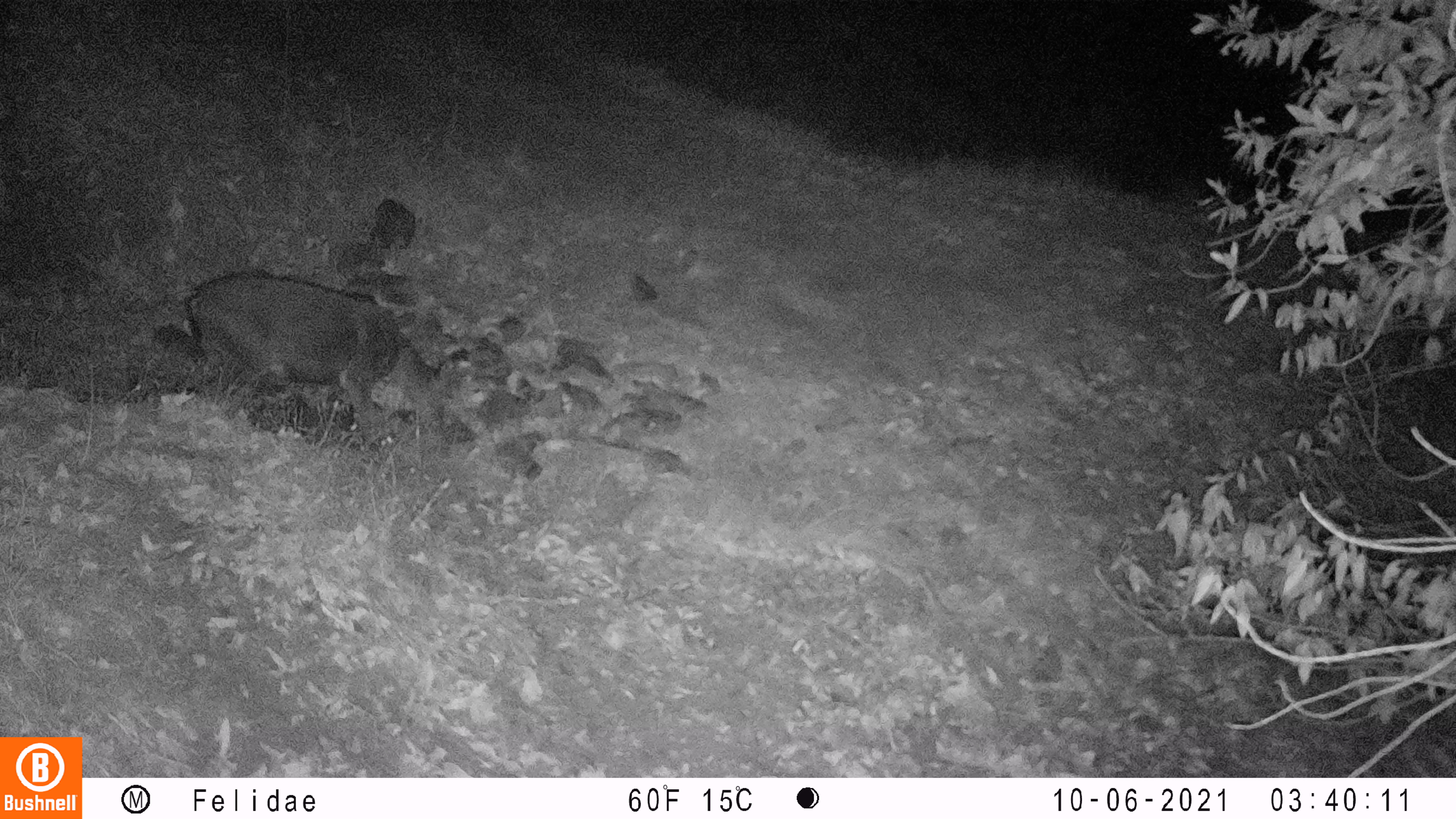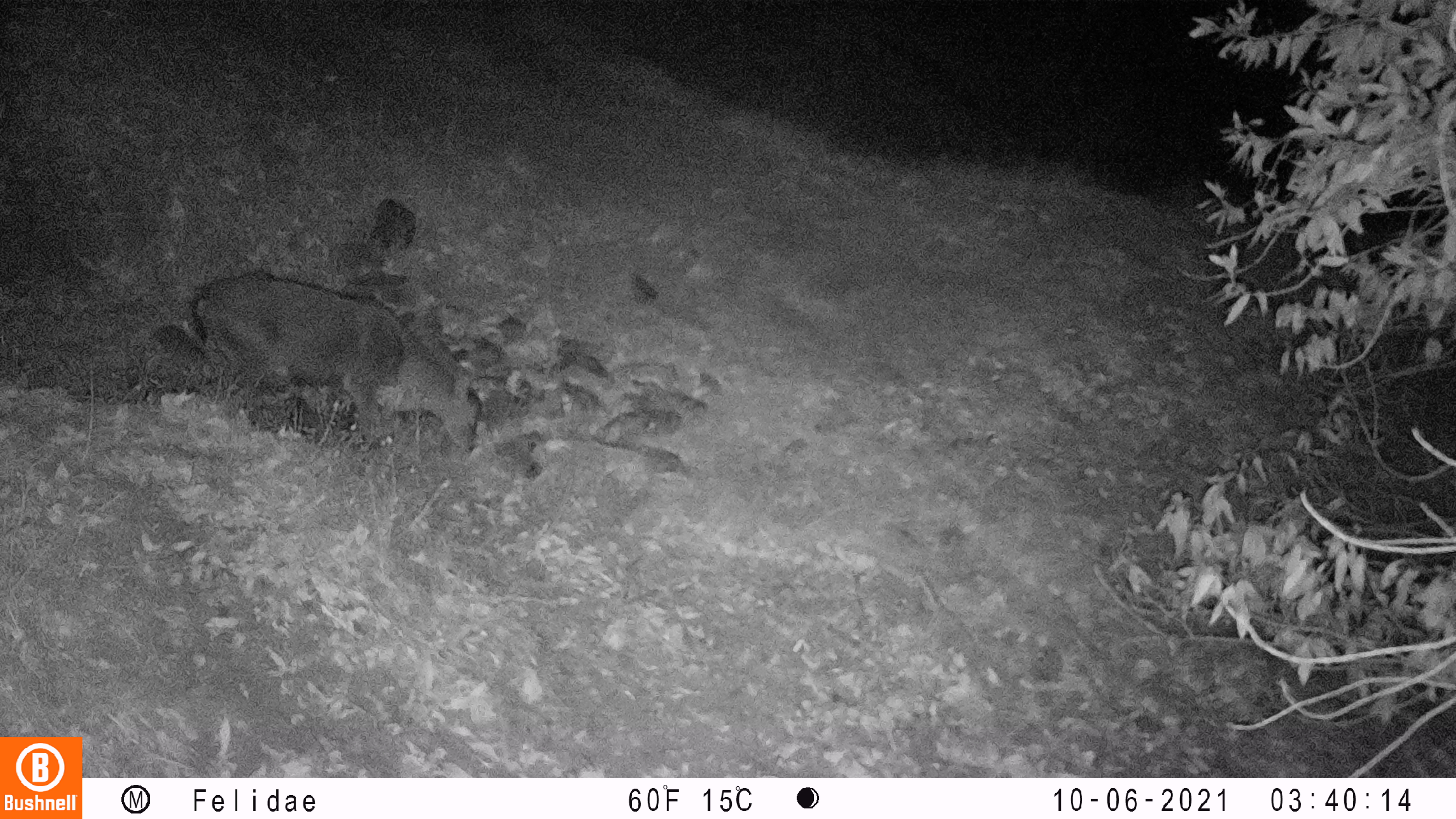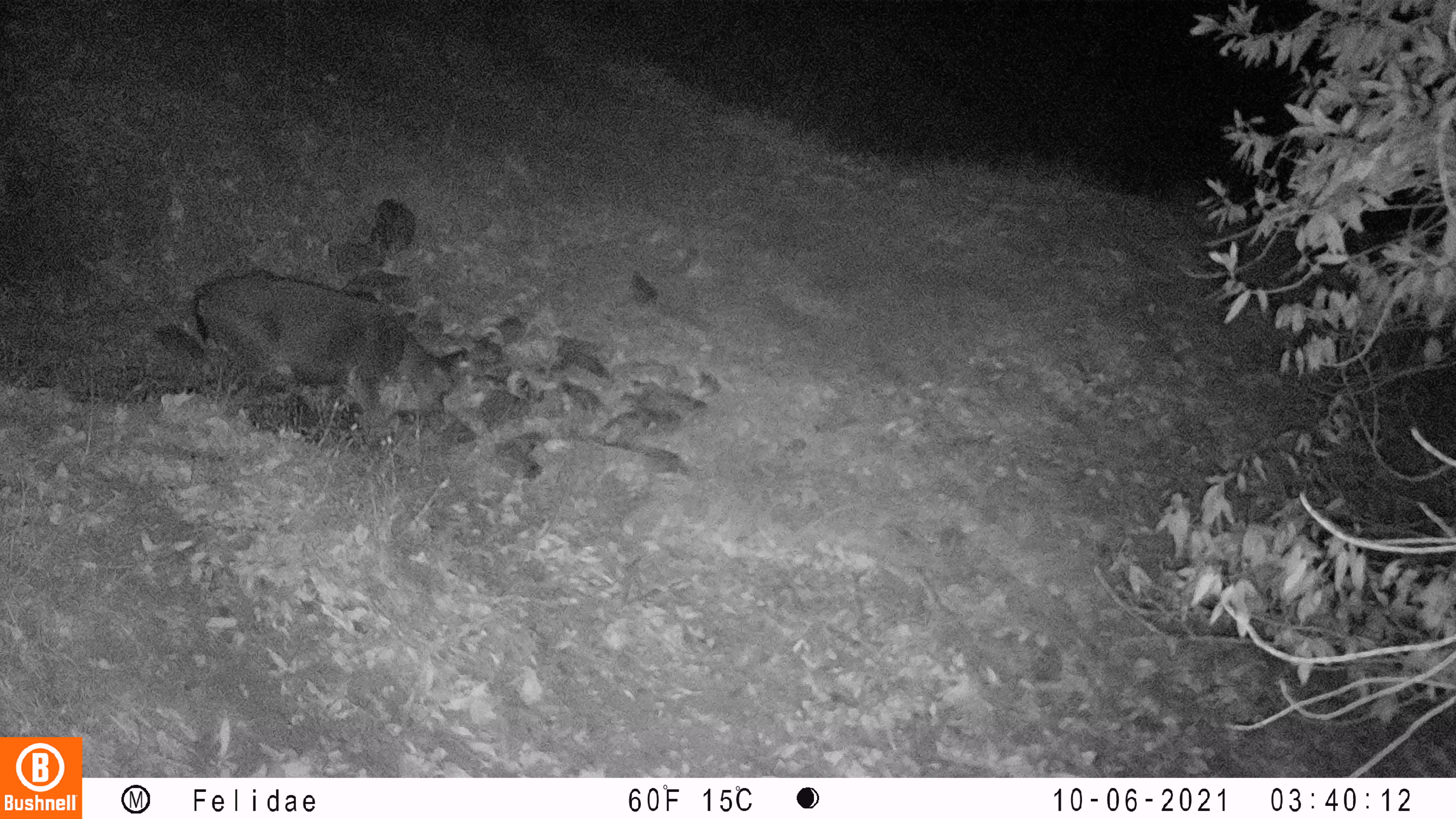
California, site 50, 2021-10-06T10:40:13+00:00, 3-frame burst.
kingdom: Animalia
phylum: Chordata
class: Mammalia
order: Artiodactyla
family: Cervidae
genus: Odocoileus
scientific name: Odocoileus hemionus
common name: mule deer